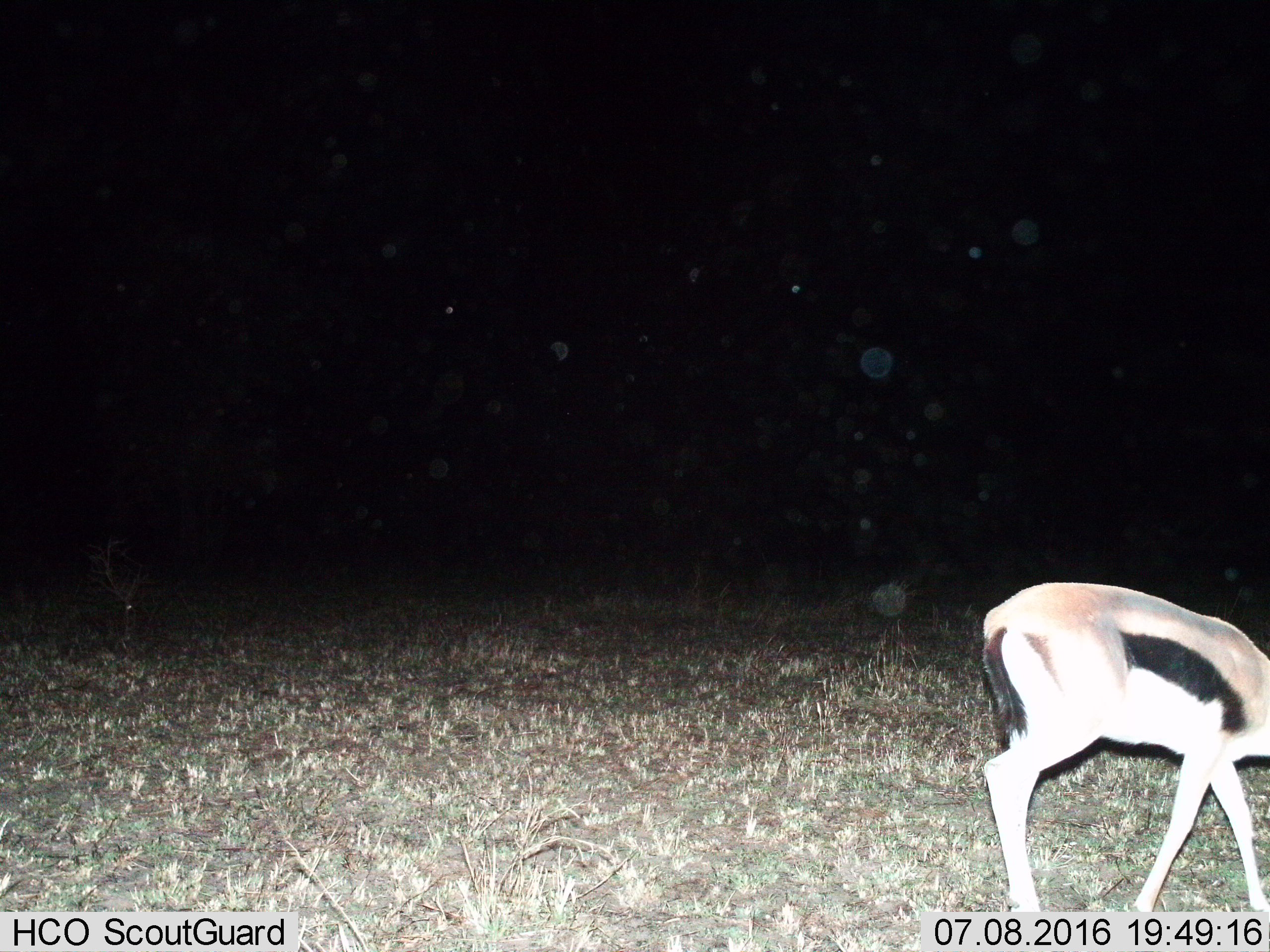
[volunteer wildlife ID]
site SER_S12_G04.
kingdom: Animalia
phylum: Chordata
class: Mammalia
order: Artiodactyla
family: Bovidae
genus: Eudorcas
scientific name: Eudorcas thomsonii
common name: thomson's gazelle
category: gazellethomsons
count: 1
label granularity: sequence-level